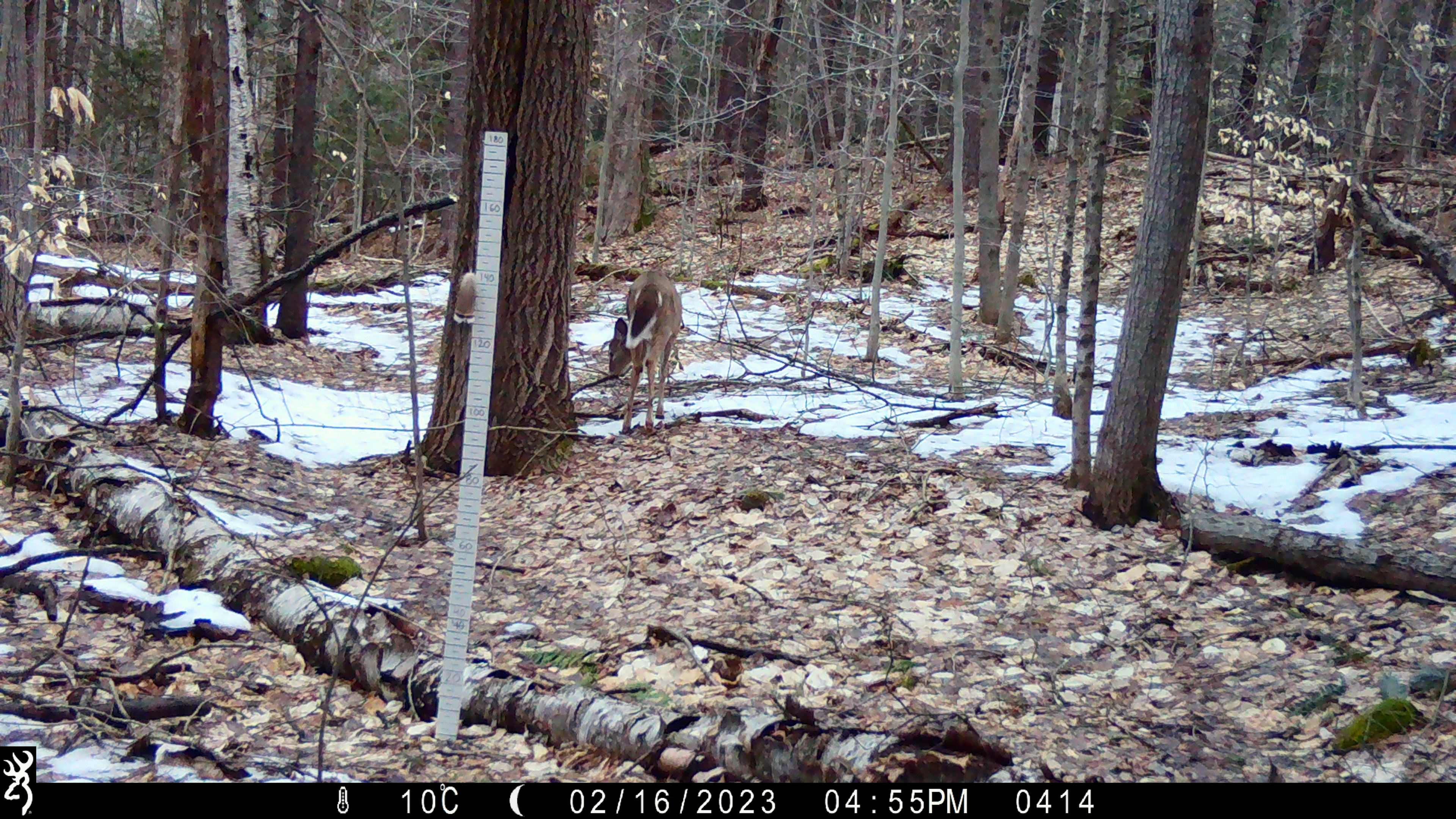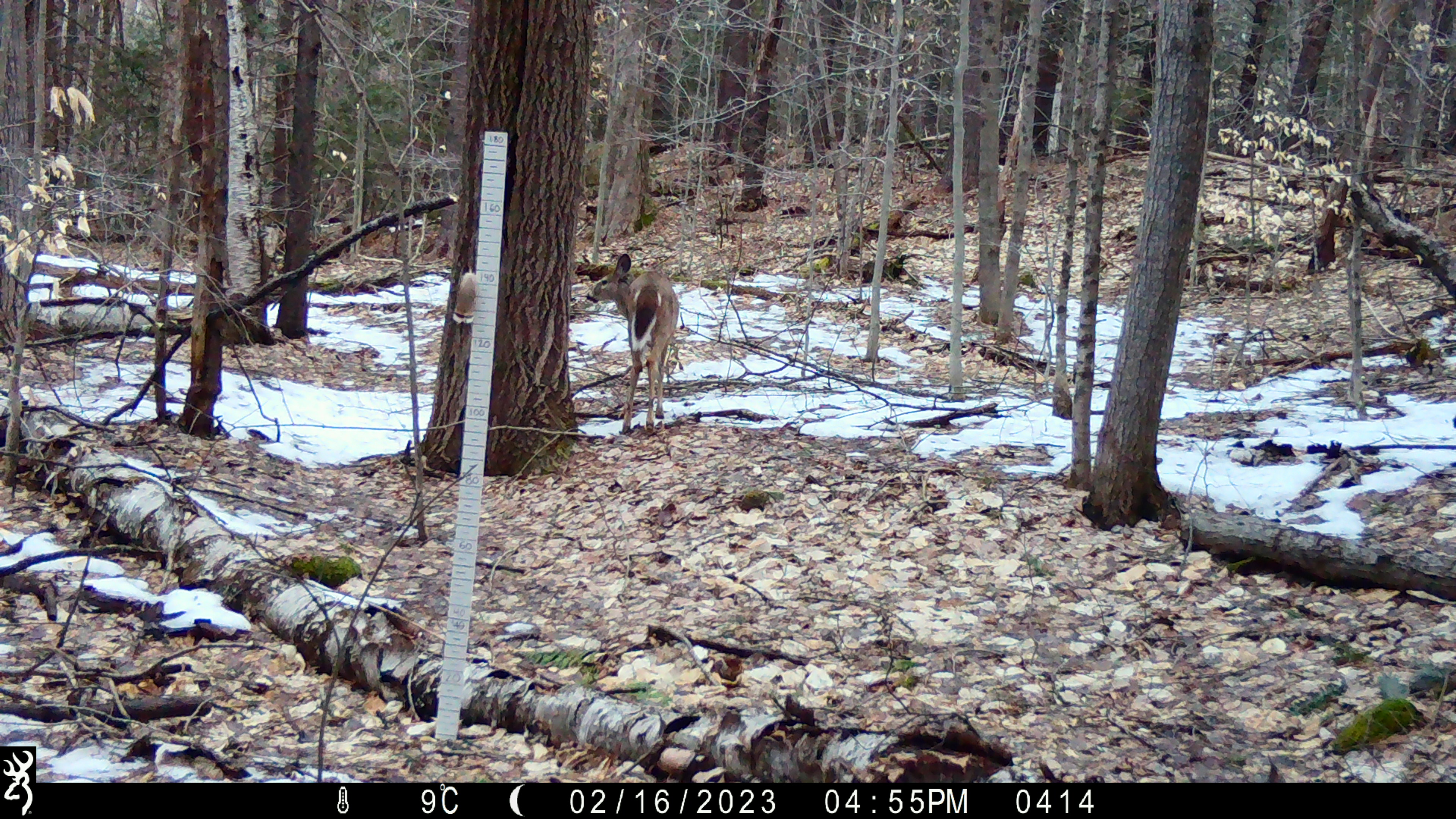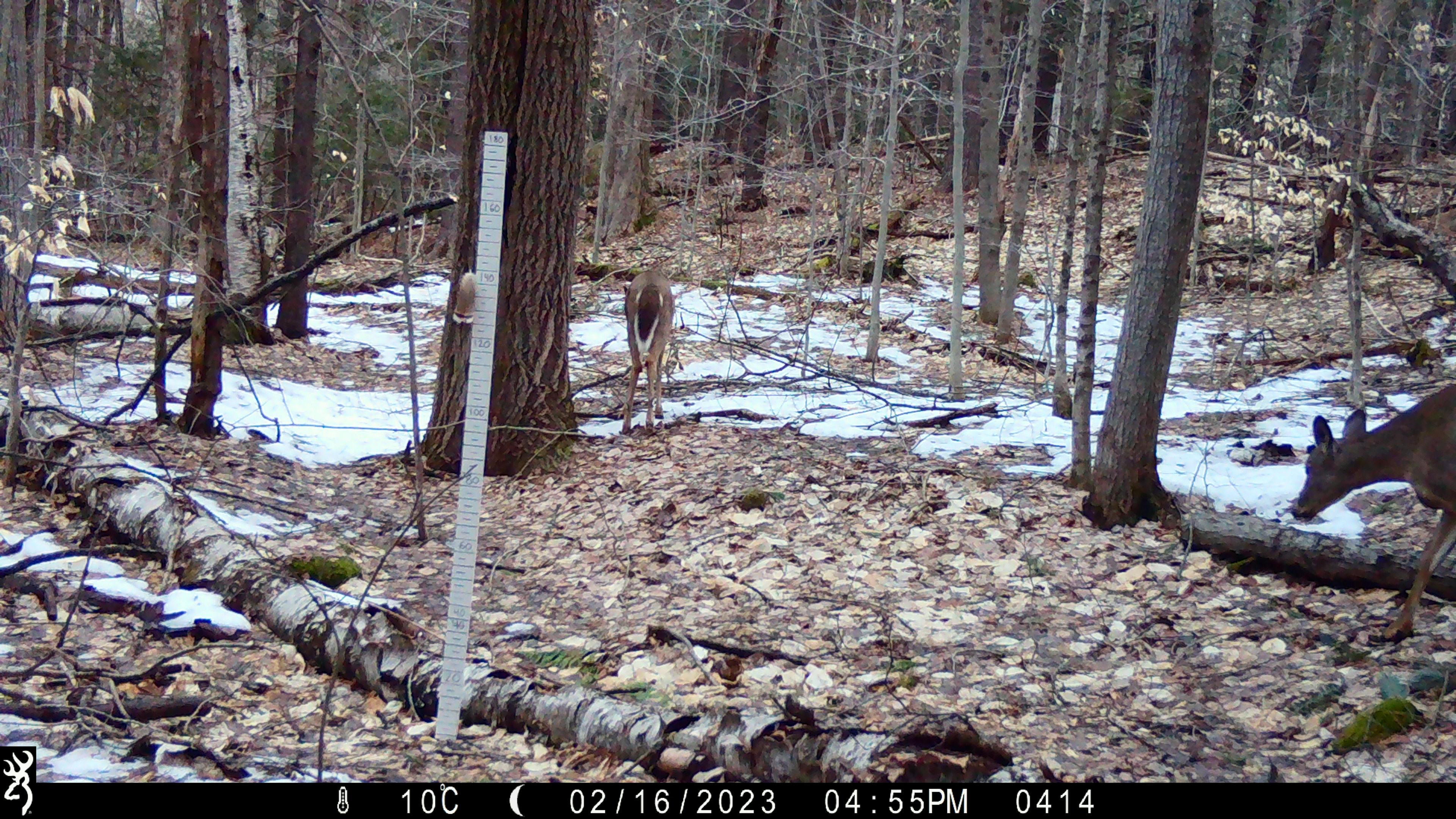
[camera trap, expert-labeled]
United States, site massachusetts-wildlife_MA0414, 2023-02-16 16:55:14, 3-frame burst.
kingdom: Animalia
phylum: Chordata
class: Mammalia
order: Artiodactyla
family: Cervidae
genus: Odocoileus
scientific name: Odocoileus virginianus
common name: white-tailed deer